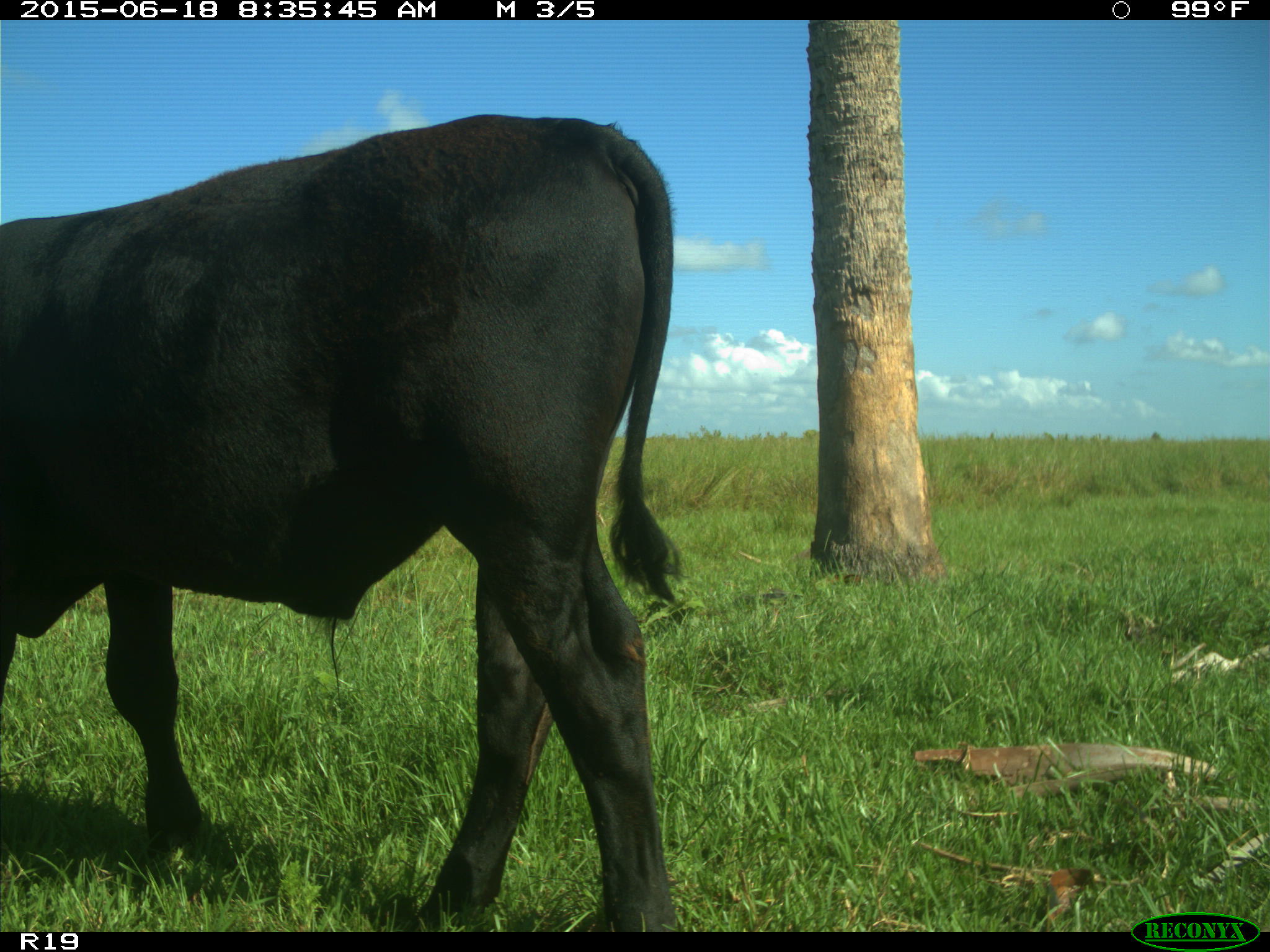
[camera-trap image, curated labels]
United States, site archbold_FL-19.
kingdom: Animalia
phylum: Chordata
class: Mammalia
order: Artiodactyla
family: Bovidae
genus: Bos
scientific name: Bos taurus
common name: domestic cow